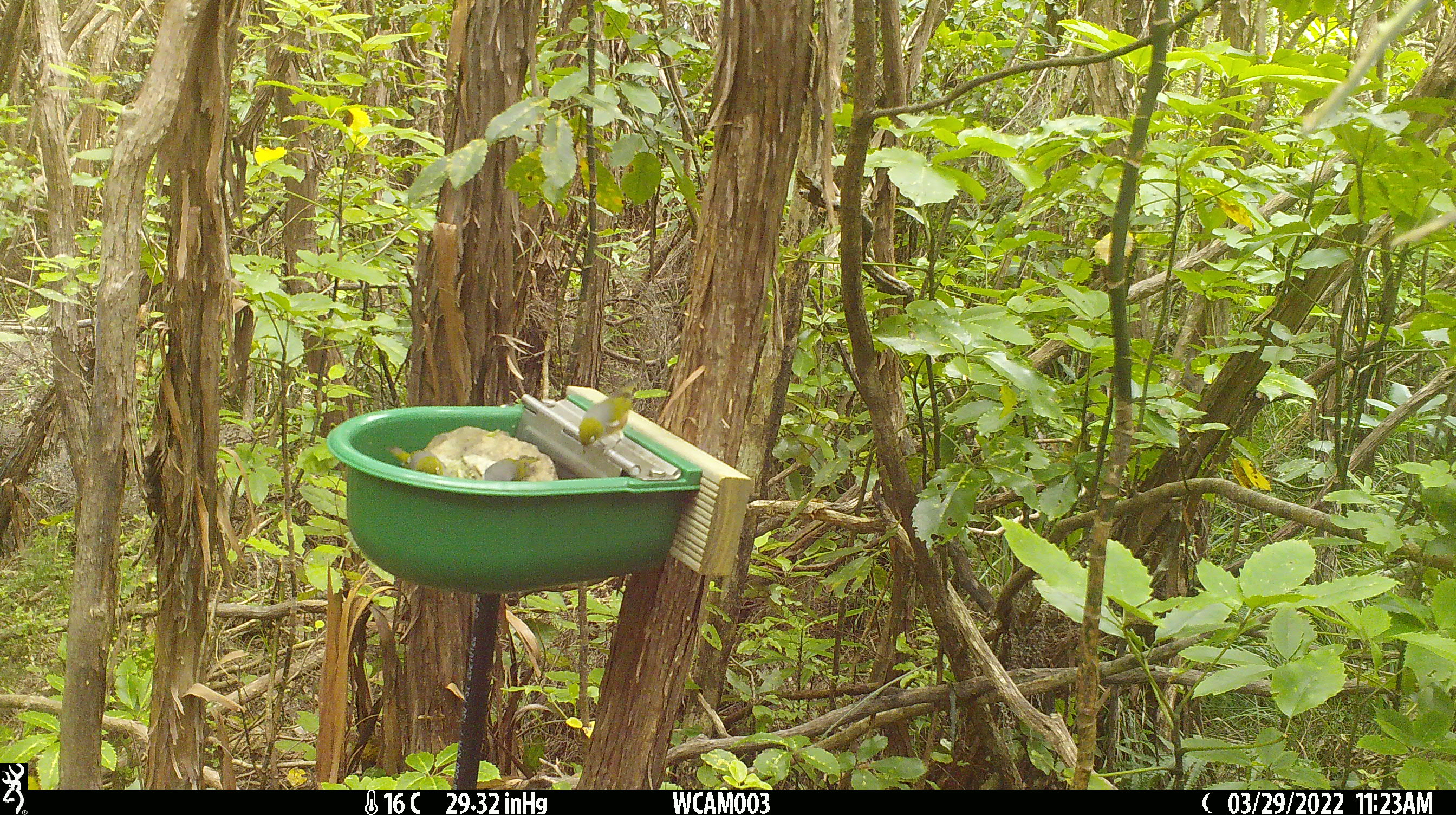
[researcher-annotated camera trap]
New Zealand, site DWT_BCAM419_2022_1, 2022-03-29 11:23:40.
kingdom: Animalia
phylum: Chordata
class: Aves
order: Passeriformes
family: Zosteropidae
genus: Zosterops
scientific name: Zosterops lateralis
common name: silvereye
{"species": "silvereye (Zosterops lateralis)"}